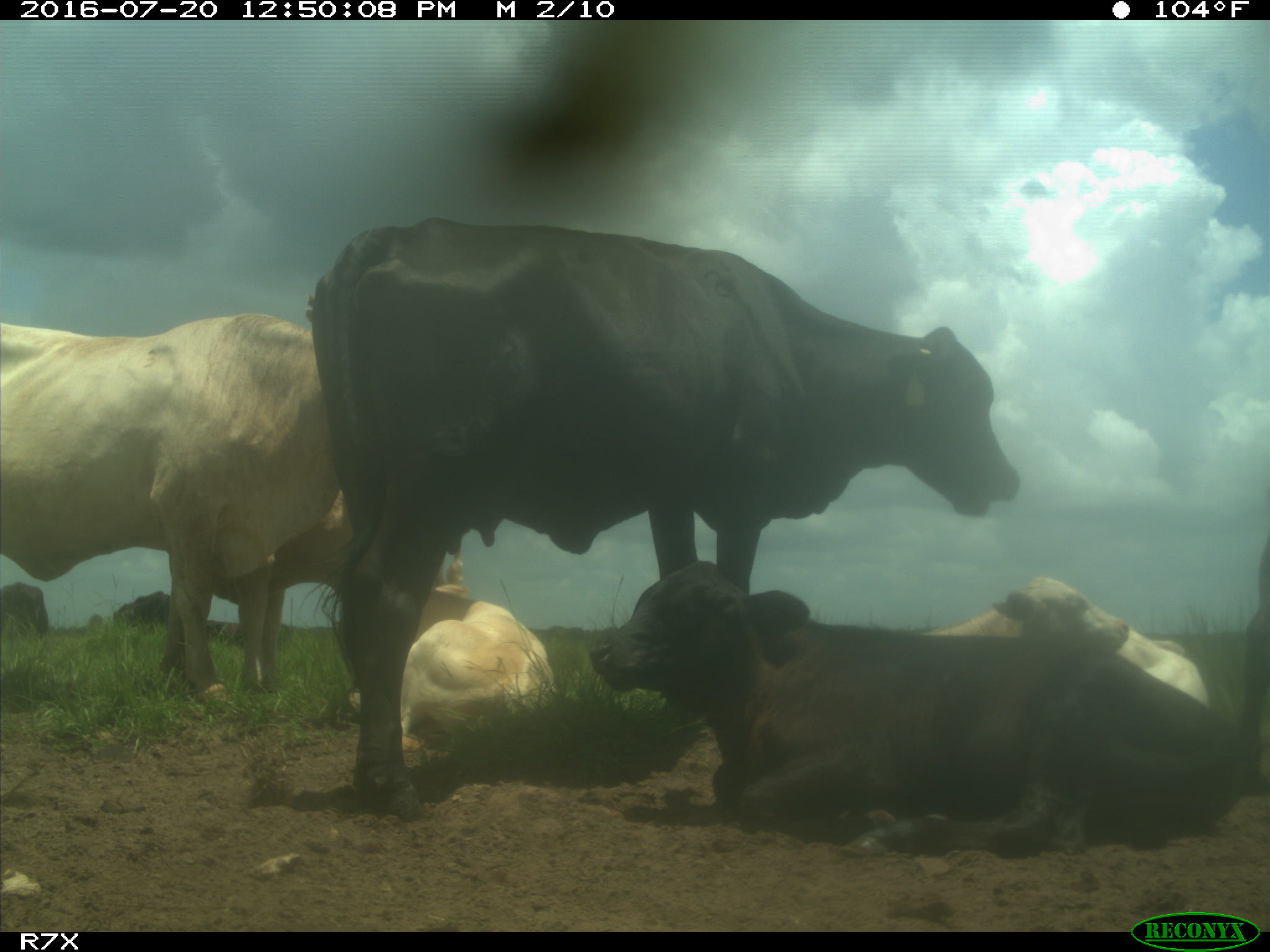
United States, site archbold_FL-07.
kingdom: Animalia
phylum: Chordata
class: Mammalia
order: Artiodactyla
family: Bovidae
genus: Bos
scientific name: Bos taurus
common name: domestic cow